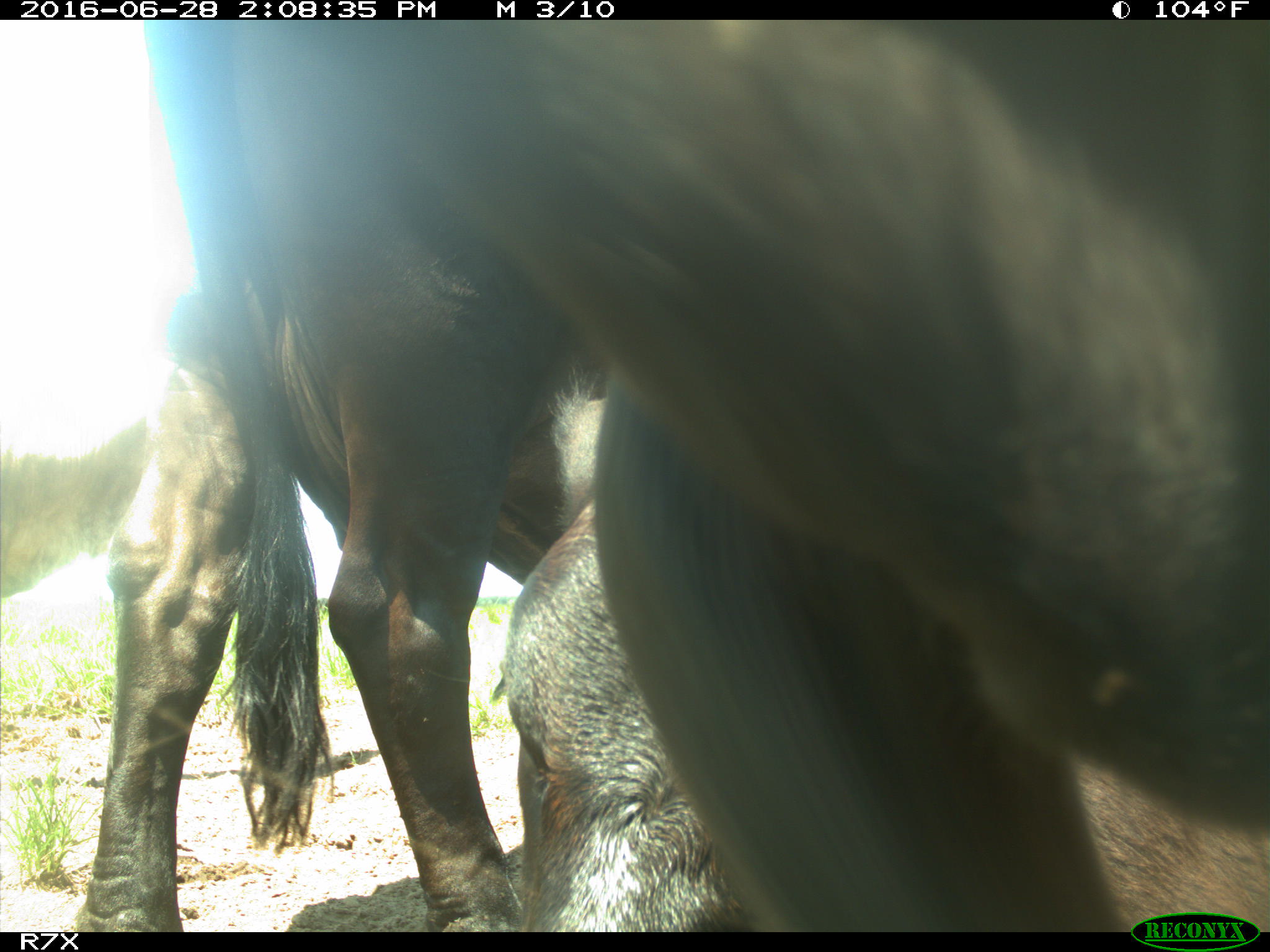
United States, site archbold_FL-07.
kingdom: Animalia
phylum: Chordata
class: Mammalia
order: Artiodactyla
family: Bovidae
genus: Bos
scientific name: Bos taurus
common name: domestic cow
Bos taurus (domestic cow).